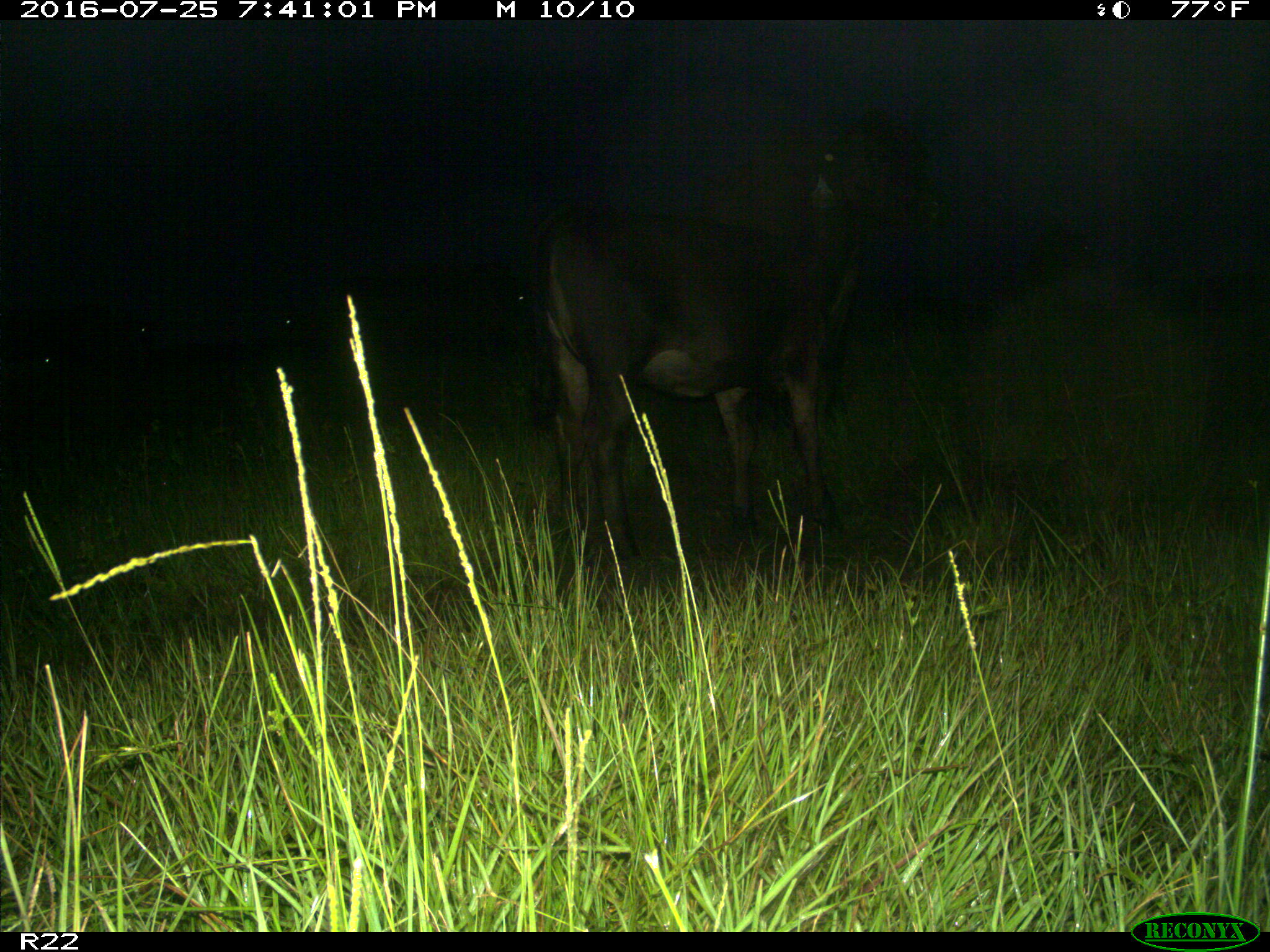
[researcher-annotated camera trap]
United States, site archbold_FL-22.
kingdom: Animalia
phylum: Chordata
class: Mammalia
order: Artiodactyla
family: Bovidae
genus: Bos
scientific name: Bos taurus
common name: domestic cow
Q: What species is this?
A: Bos taurus (domestic cow).